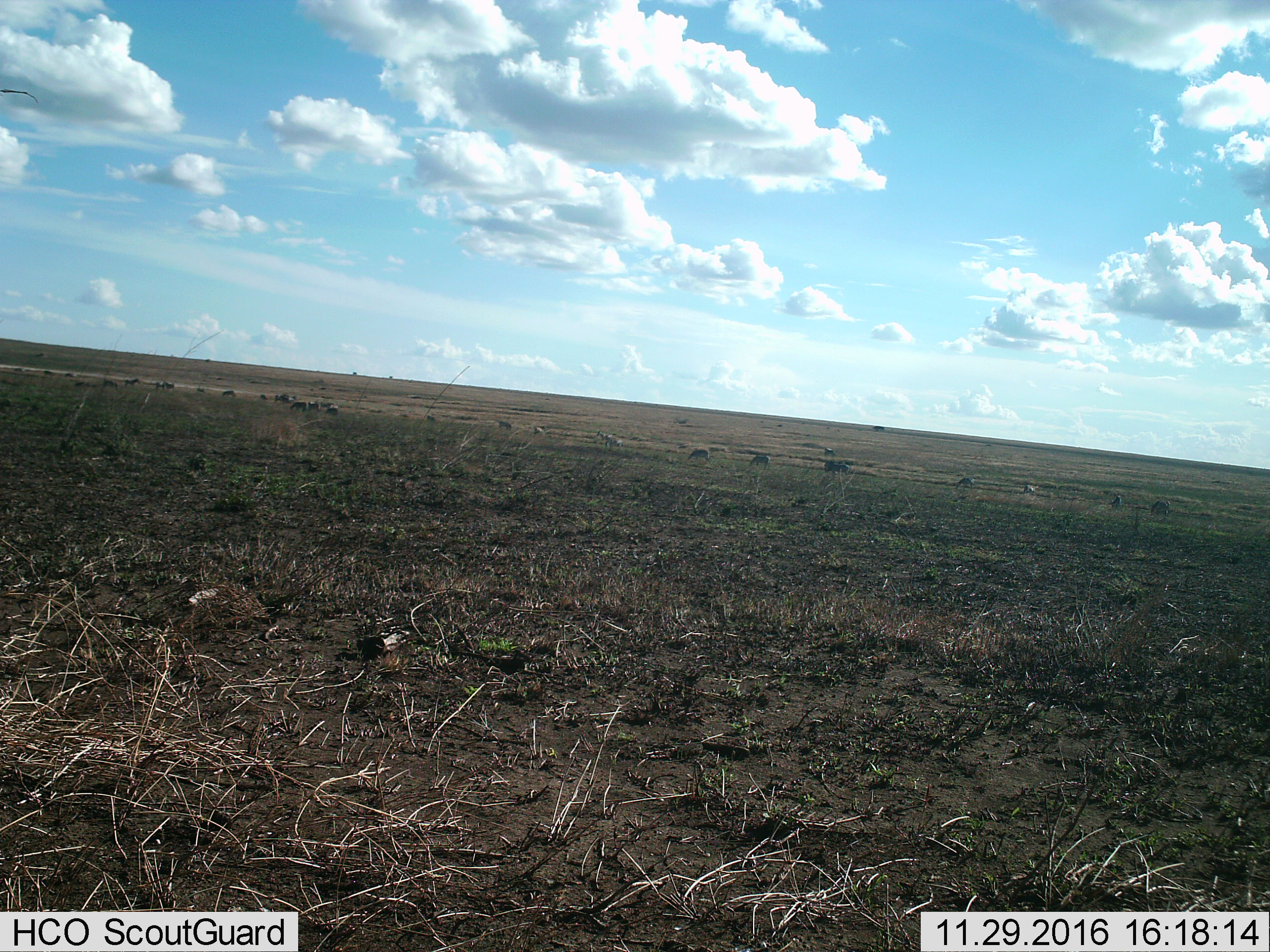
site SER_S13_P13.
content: unidentified animal